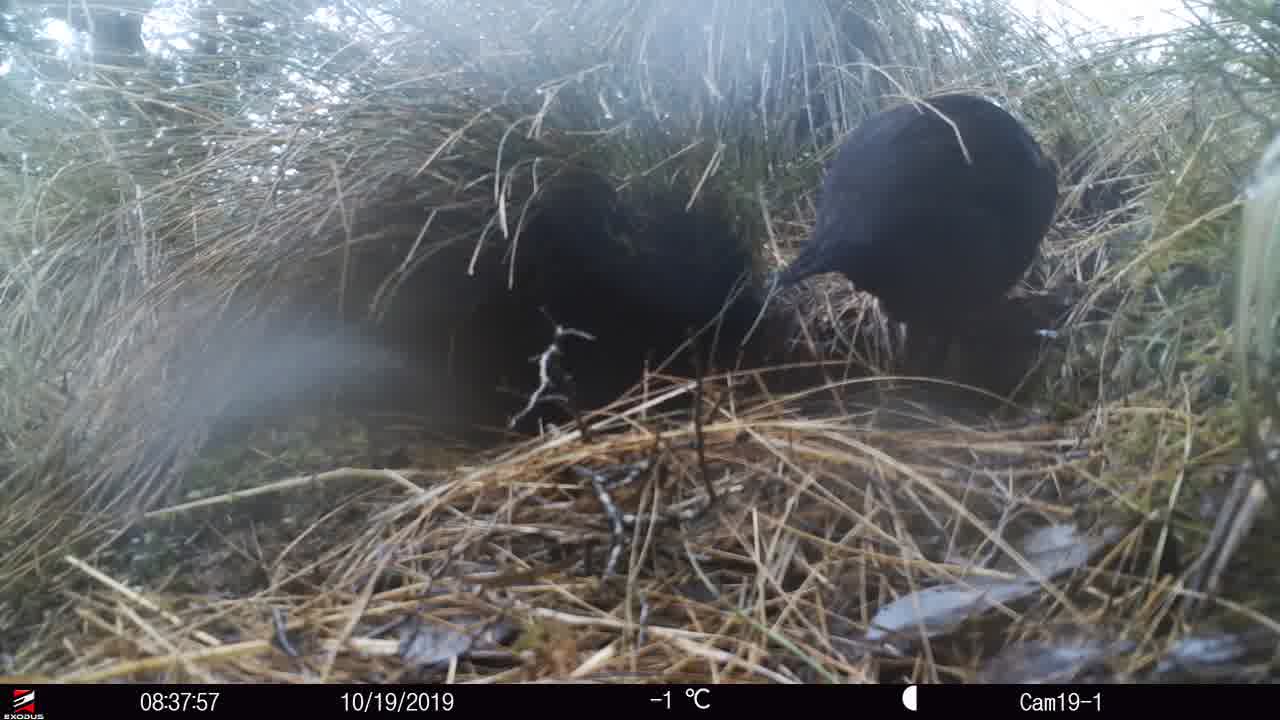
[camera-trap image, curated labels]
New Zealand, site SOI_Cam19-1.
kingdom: Animalia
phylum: Chordata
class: Aves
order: Gruiformes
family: Rallidae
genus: Gallirallus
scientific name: Gallirallus australis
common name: weka